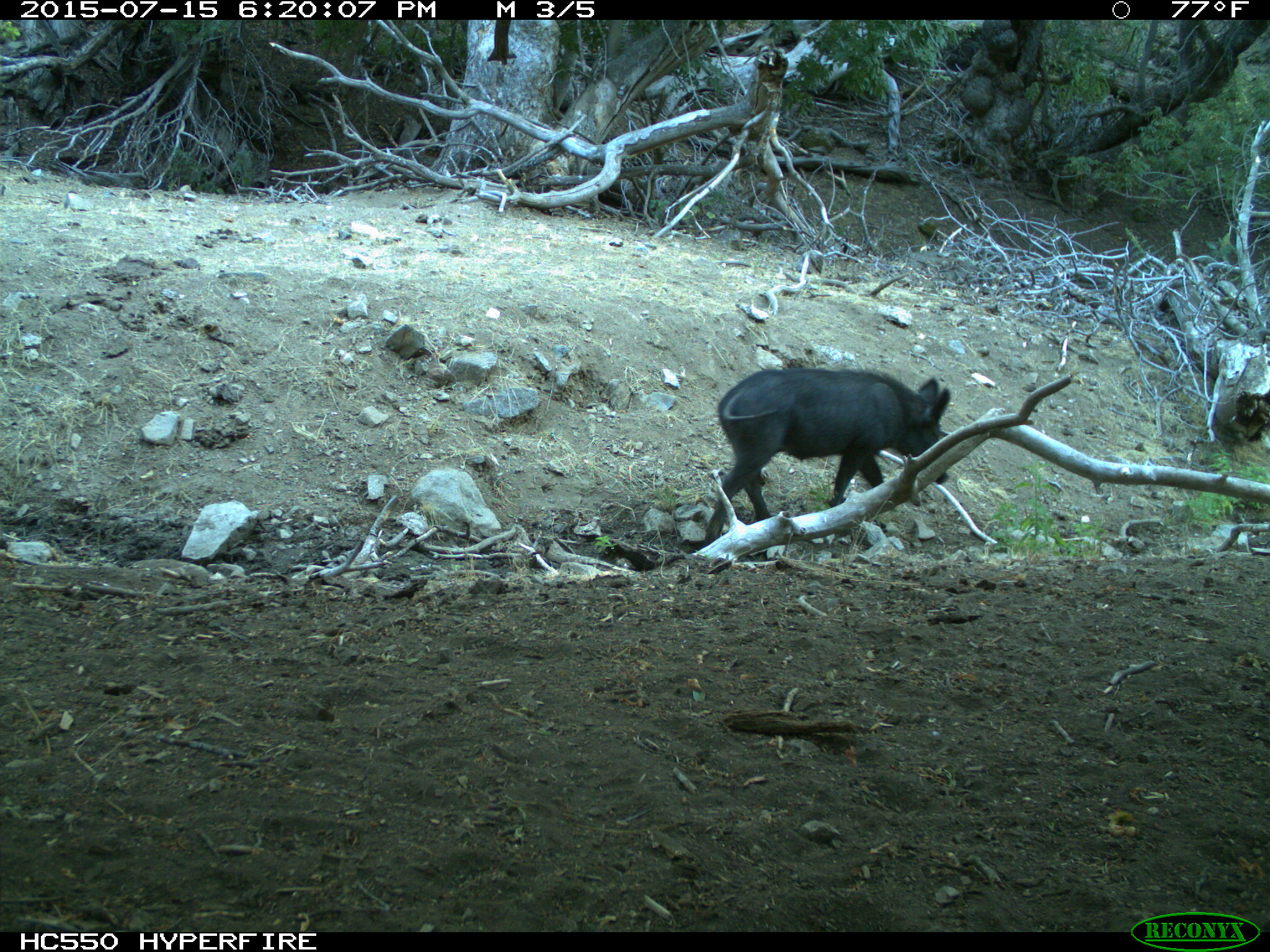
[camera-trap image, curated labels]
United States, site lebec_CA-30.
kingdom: Animalia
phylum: Chordata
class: Mammalia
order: Artiodactyla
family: Suidae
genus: Sus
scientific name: Sus scrofa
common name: wild boar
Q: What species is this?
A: Sus scrofa (wild boar).